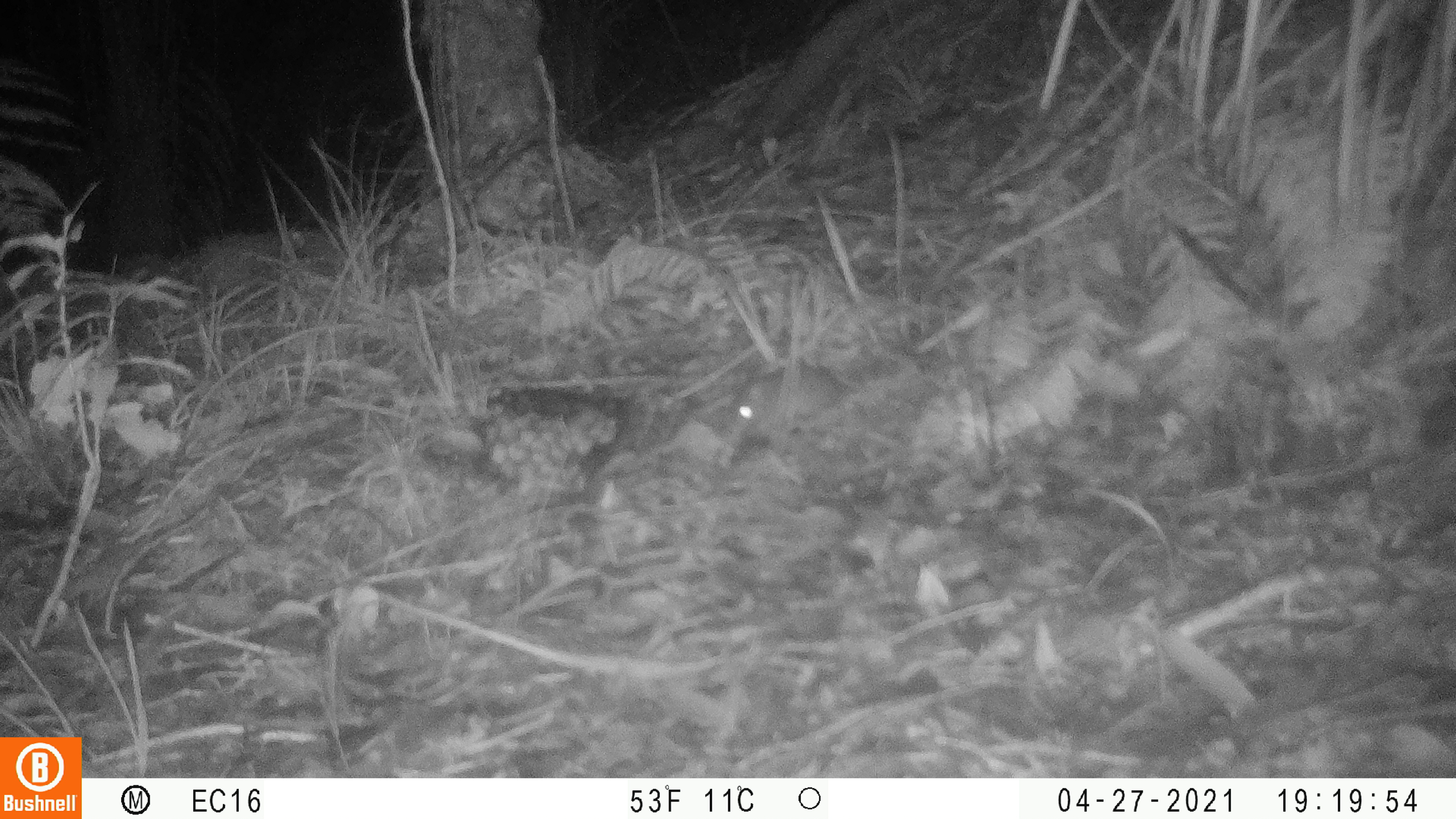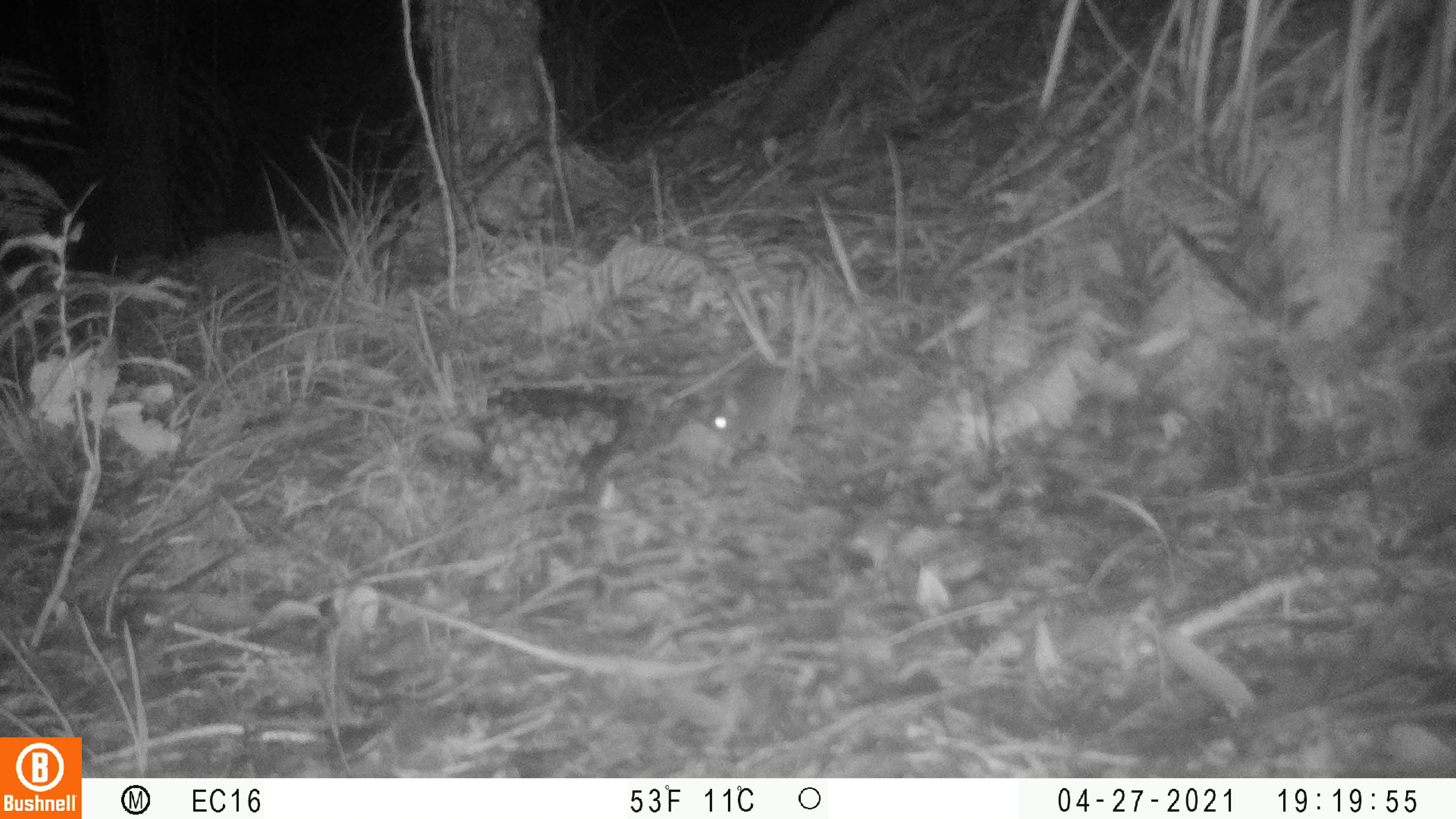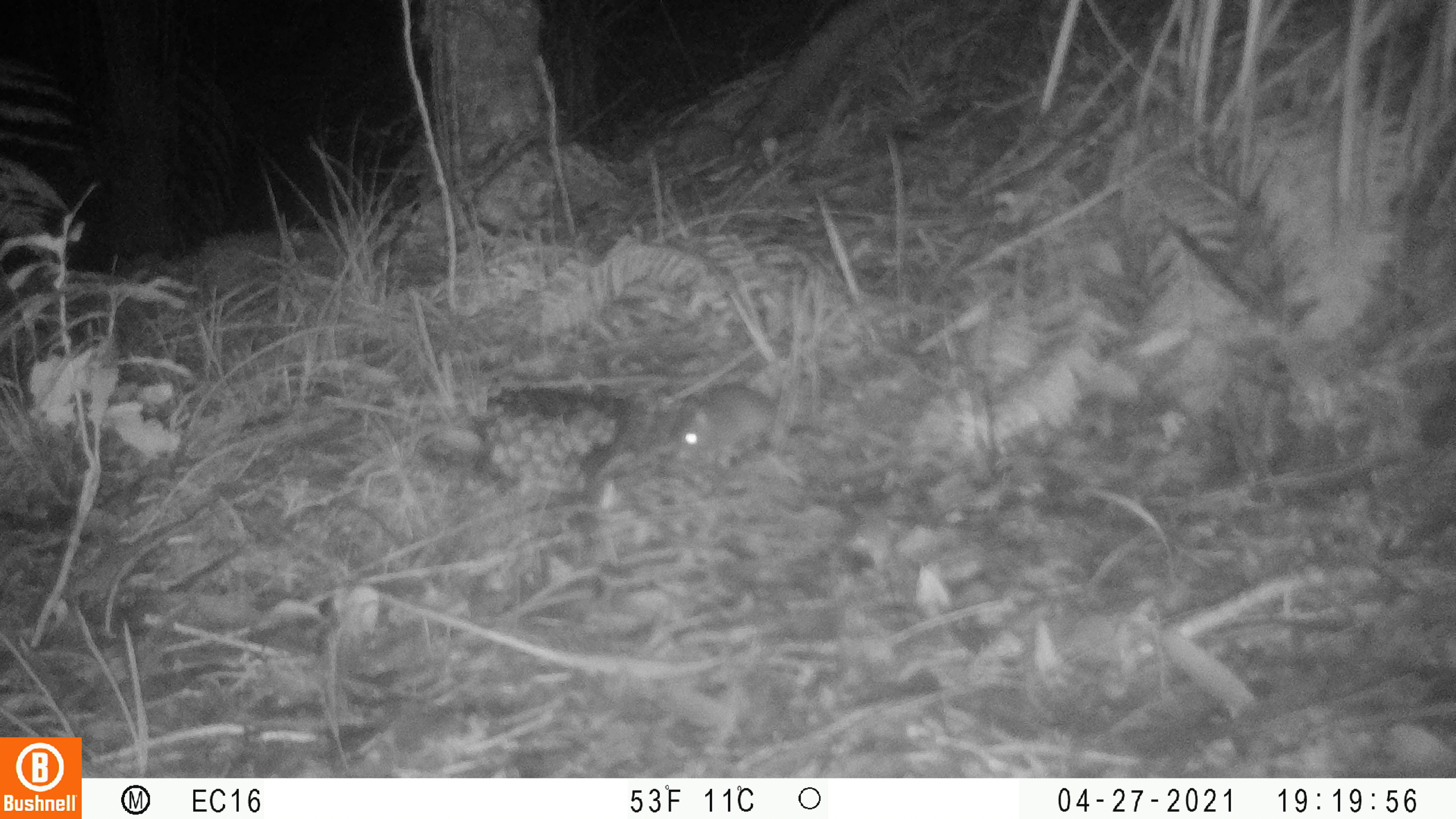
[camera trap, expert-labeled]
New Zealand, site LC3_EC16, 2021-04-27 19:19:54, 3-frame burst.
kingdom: Animalia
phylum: Chordata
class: Mammalia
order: Rodentia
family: Muridae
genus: Mus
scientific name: Mus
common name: mouse